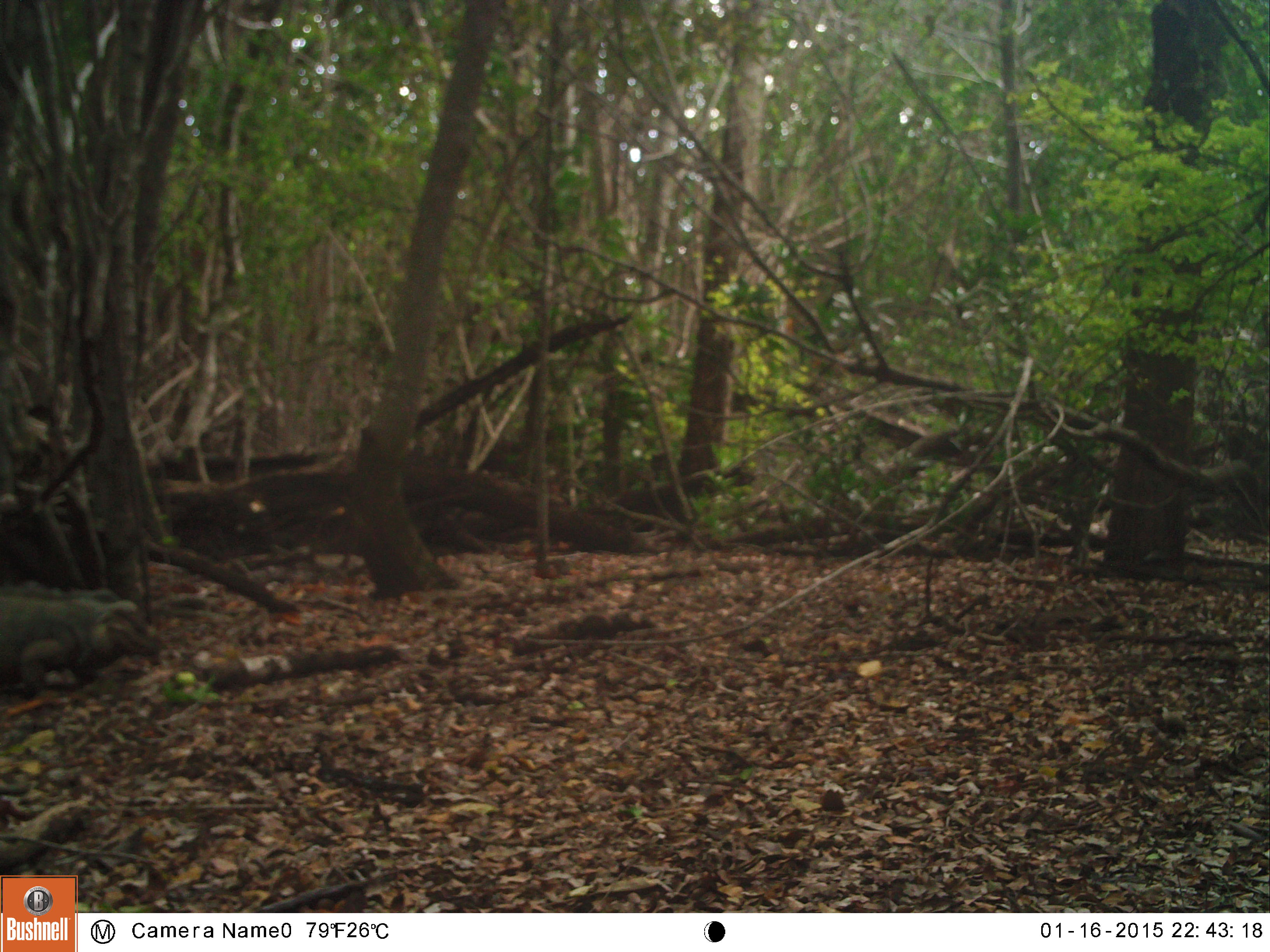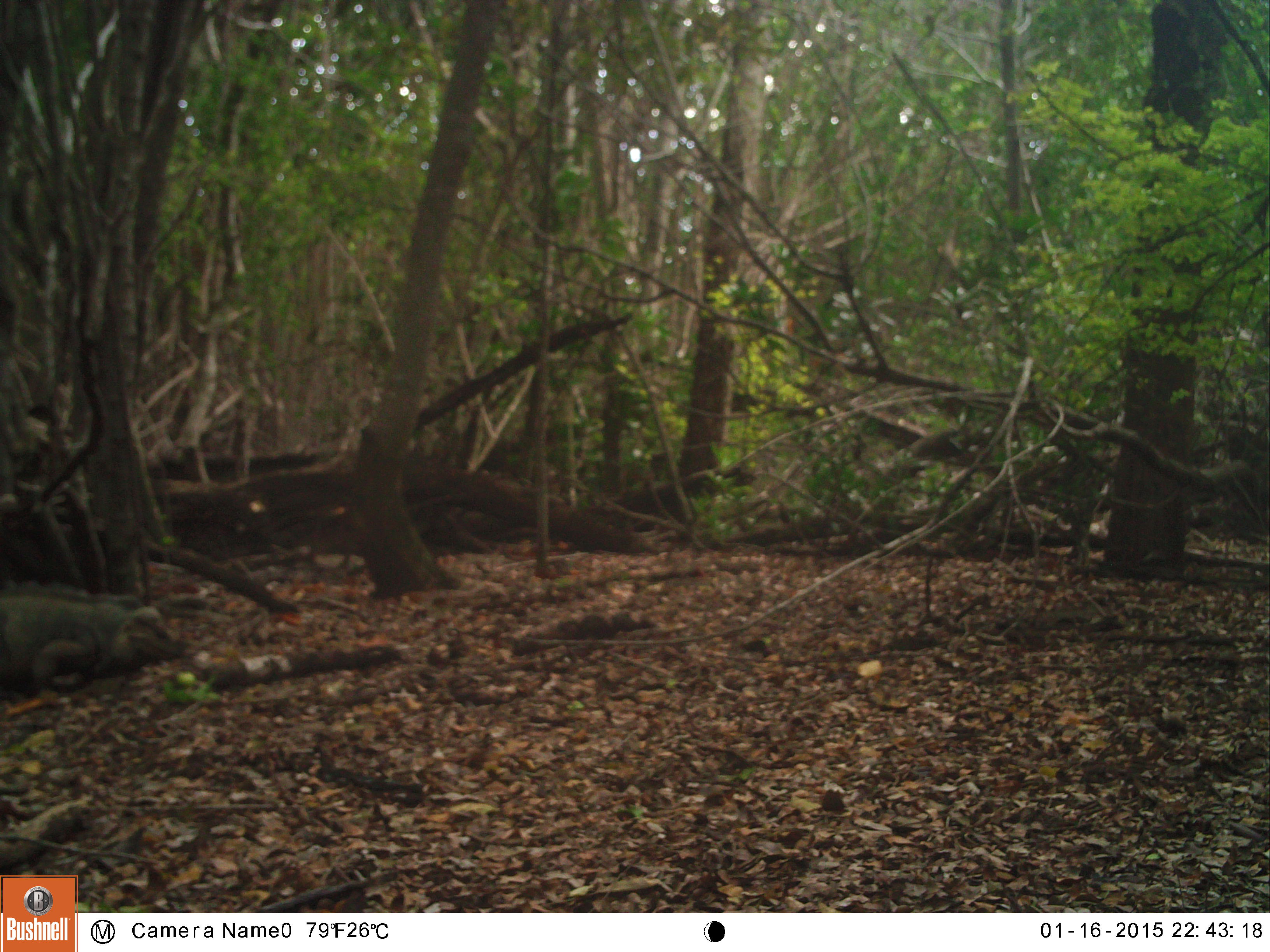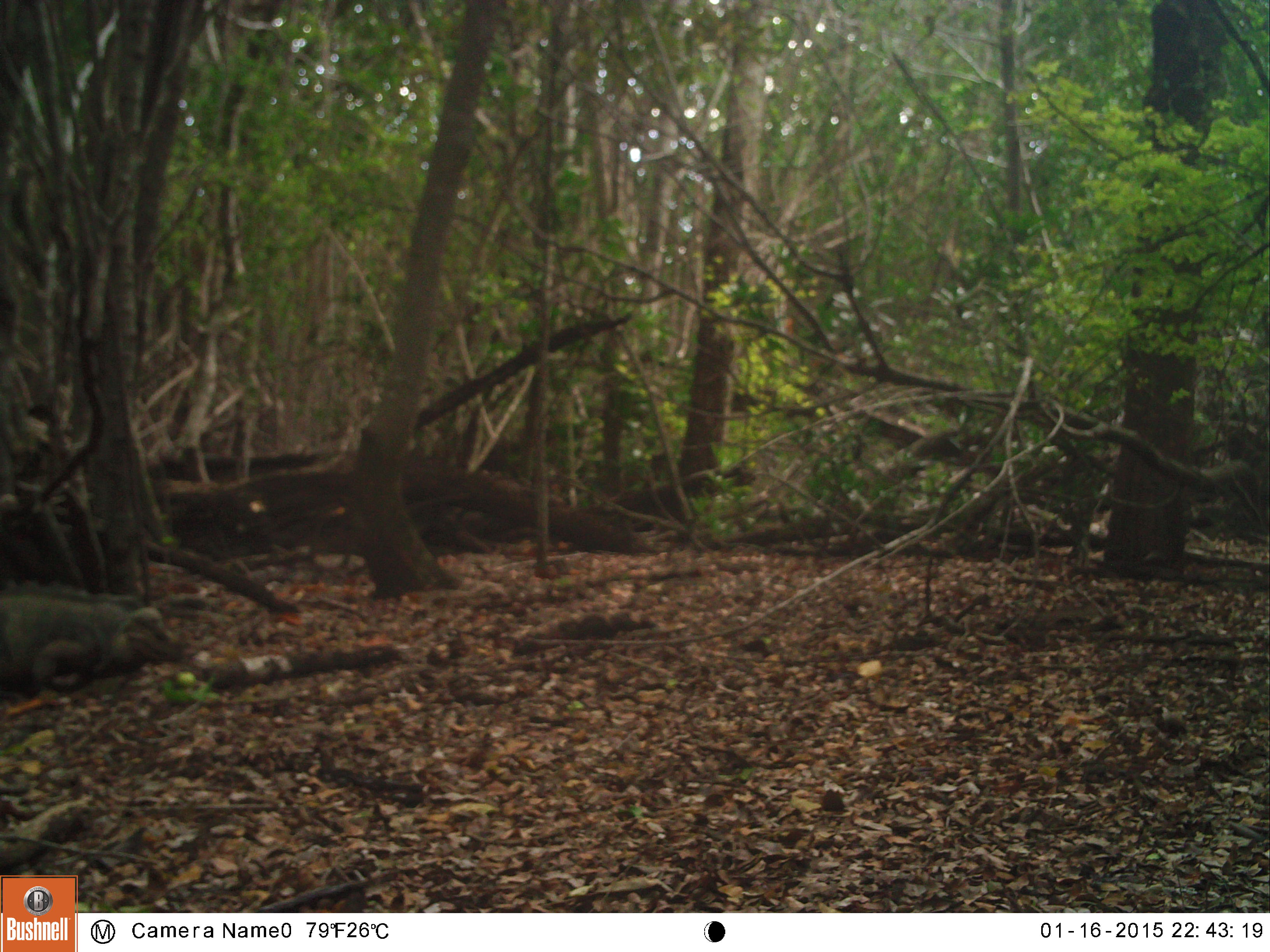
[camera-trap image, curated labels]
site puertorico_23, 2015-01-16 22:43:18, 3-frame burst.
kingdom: Animalia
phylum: Chordata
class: Reptilia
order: Squamata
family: Iguanidae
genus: Iguana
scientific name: Iguana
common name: typical iguanas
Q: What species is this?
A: Iguana (typical iguanas).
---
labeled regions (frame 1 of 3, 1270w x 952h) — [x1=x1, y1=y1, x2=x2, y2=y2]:
iguana: [x1=0, y1=574, x2=157, y2=702]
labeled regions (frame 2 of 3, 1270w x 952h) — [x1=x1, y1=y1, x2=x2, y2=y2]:
iguana: [x1=0, y1=581, x2=185, y2=696]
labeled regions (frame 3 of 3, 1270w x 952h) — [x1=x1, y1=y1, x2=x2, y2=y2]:
iguana: [x1=0, y1=585, x2=181, y2=698]